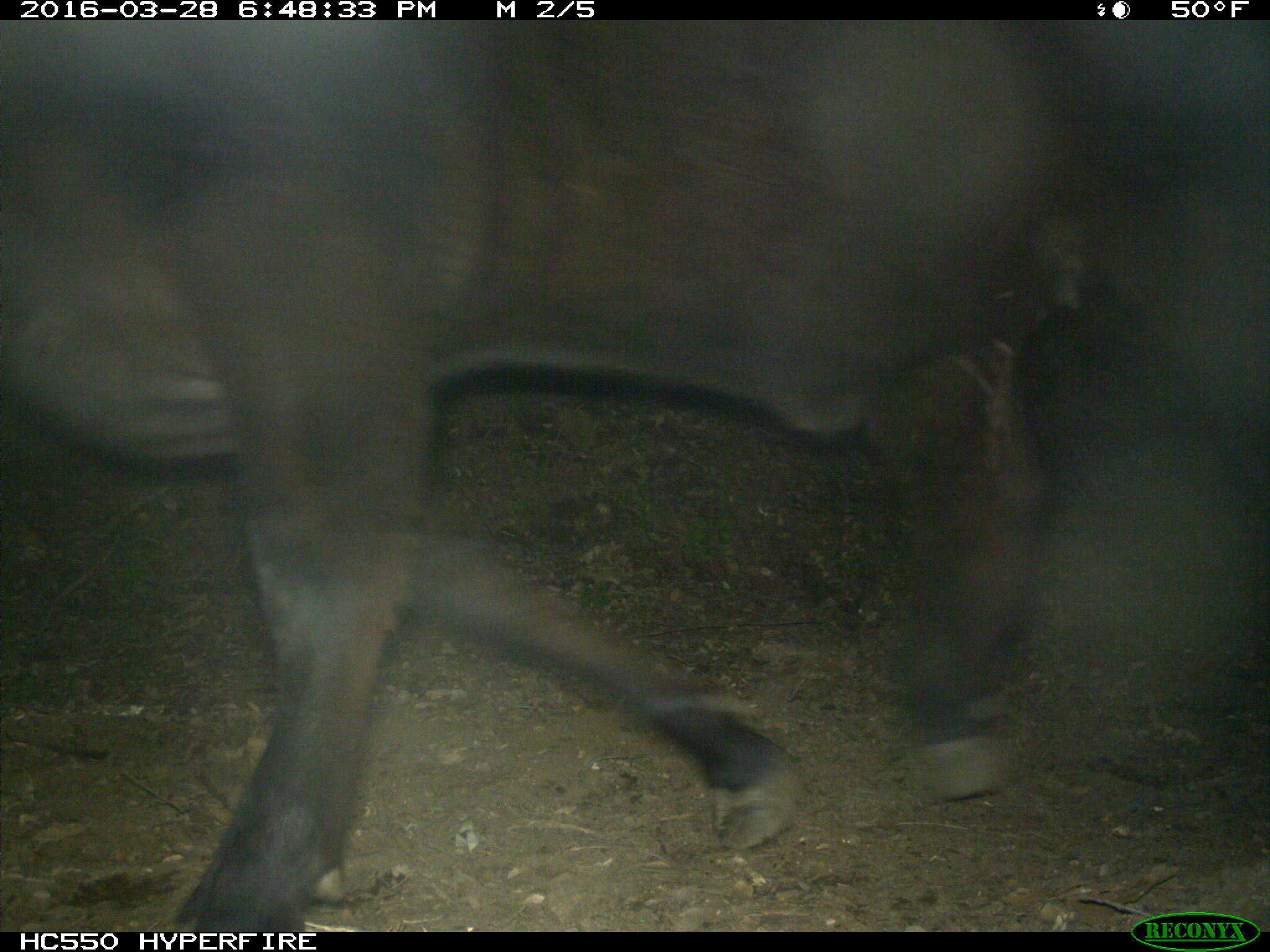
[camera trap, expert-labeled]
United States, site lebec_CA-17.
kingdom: Animalia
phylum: Chordata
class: Mammalia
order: Artiodactyla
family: Bovidae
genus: Bos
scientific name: Bos taurus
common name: domestic cow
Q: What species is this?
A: Bos taurus (domestic cow).